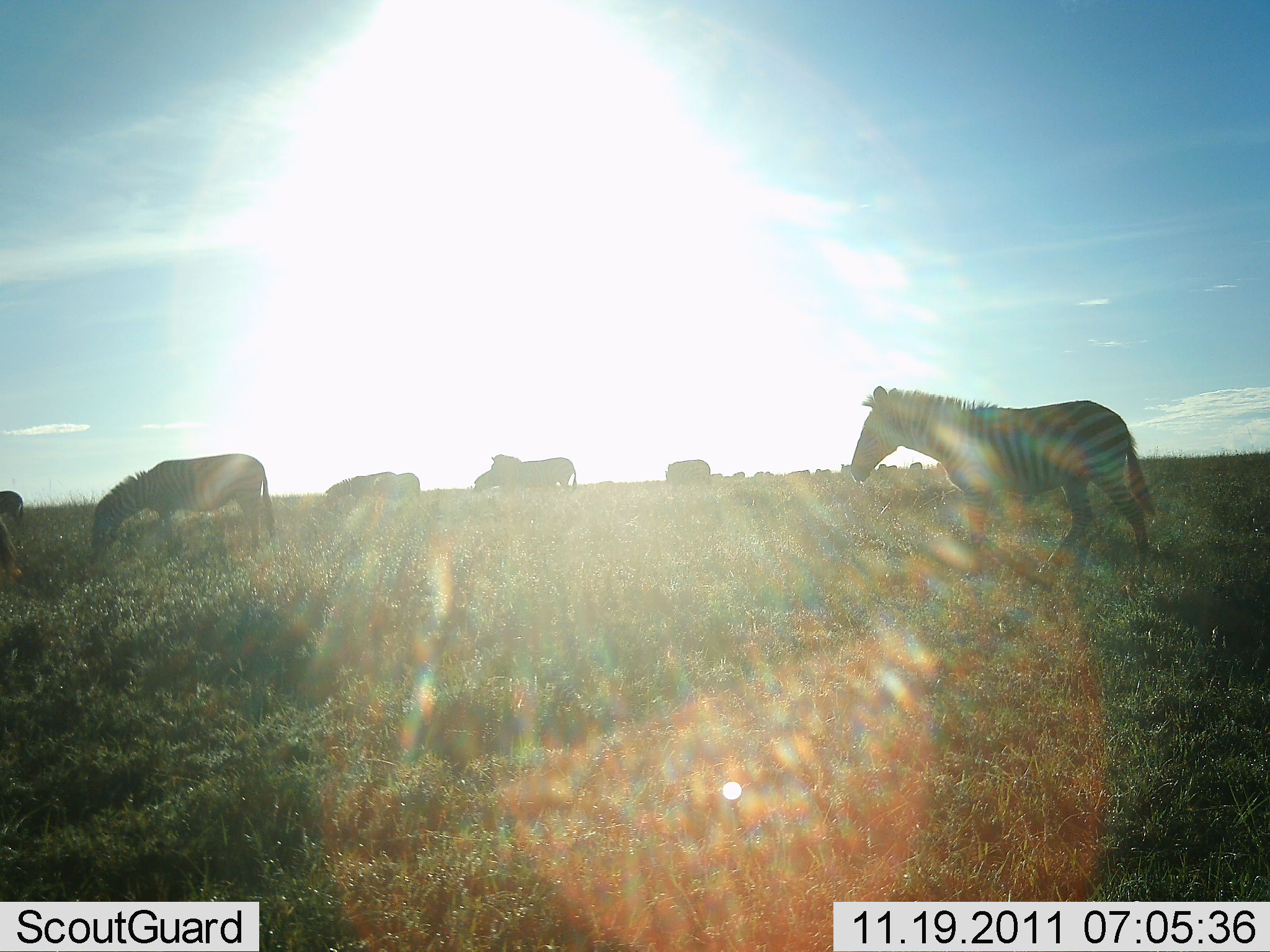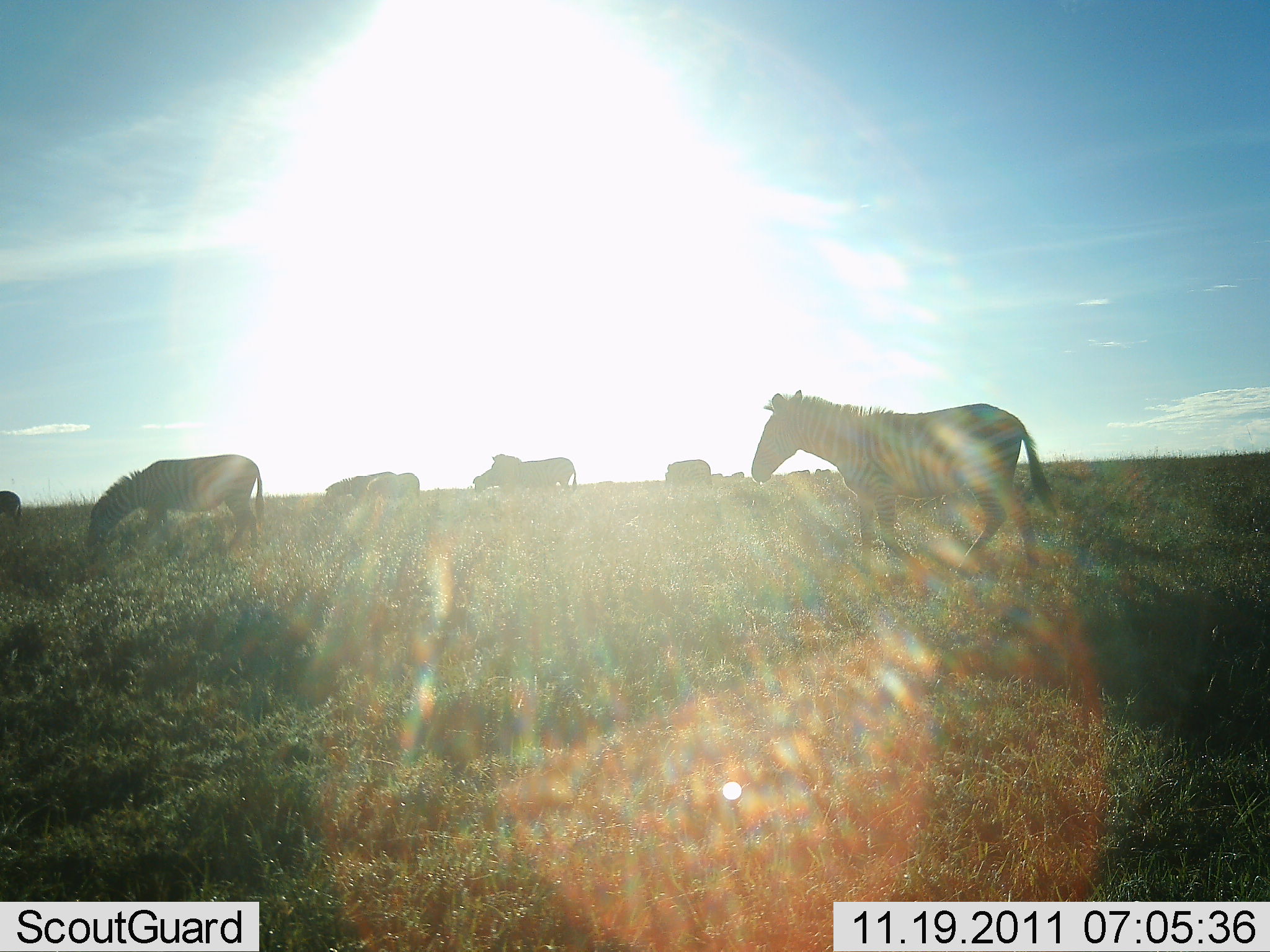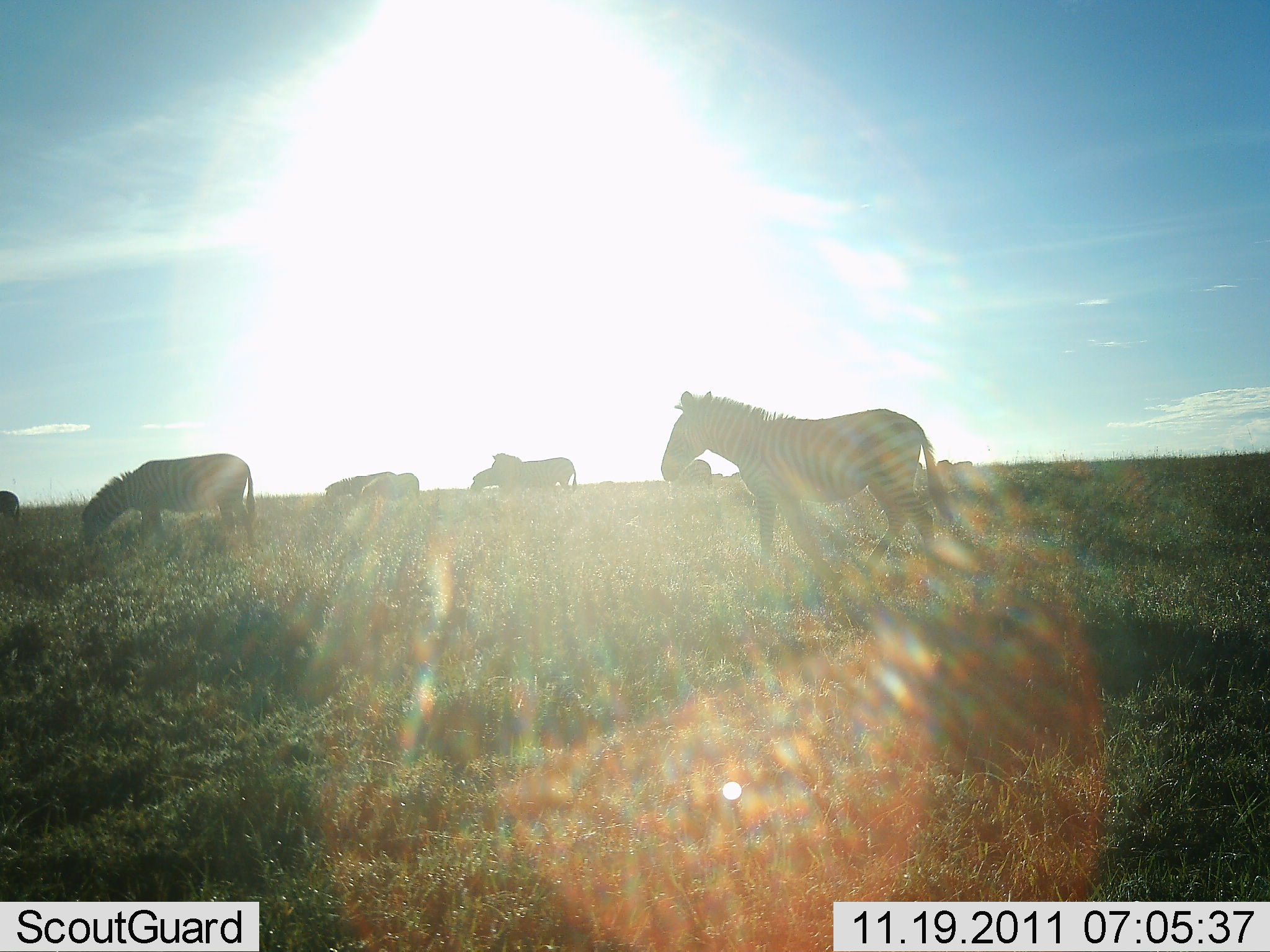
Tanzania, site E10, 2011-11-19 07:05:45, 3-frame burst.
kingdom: Animalia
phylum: Chordata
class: Mammalia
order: Perissodactyla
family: Equidae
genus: Equus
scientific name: Equus quagga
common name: plains zebra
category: zebra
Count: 7.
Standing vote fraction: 50%.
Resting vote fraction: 0%.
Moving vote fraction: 56%.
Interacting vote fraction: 0%.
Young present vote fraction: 0%.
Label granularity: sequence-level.